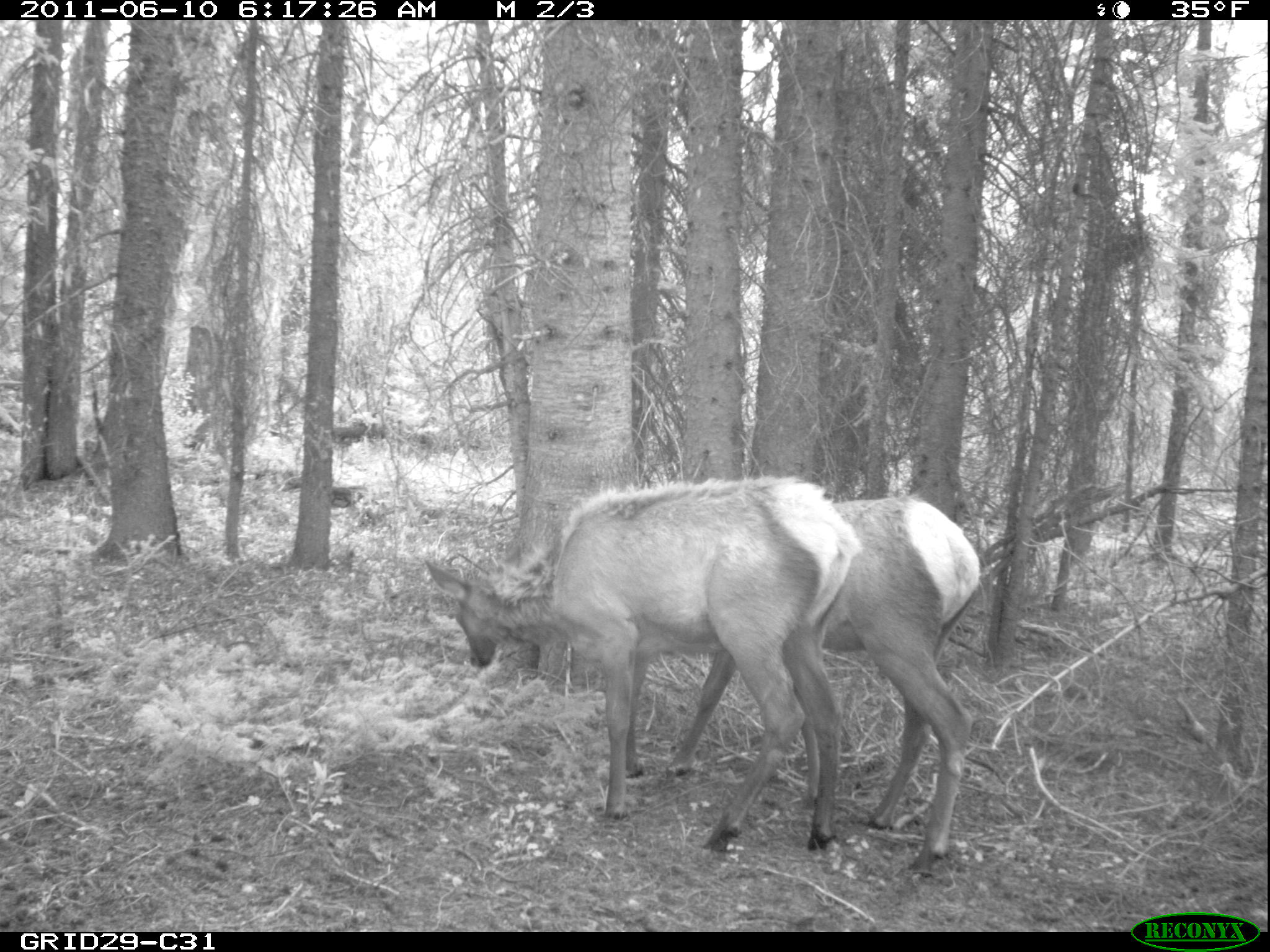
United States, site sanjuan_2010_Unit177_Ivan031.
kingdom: Animalia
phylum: Chordata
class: Mammalia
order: Artiodactyla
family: Cervidae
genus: Cervus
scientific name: Cervus elaphus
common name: red deer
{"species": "Cervus elaphus (red deer)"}